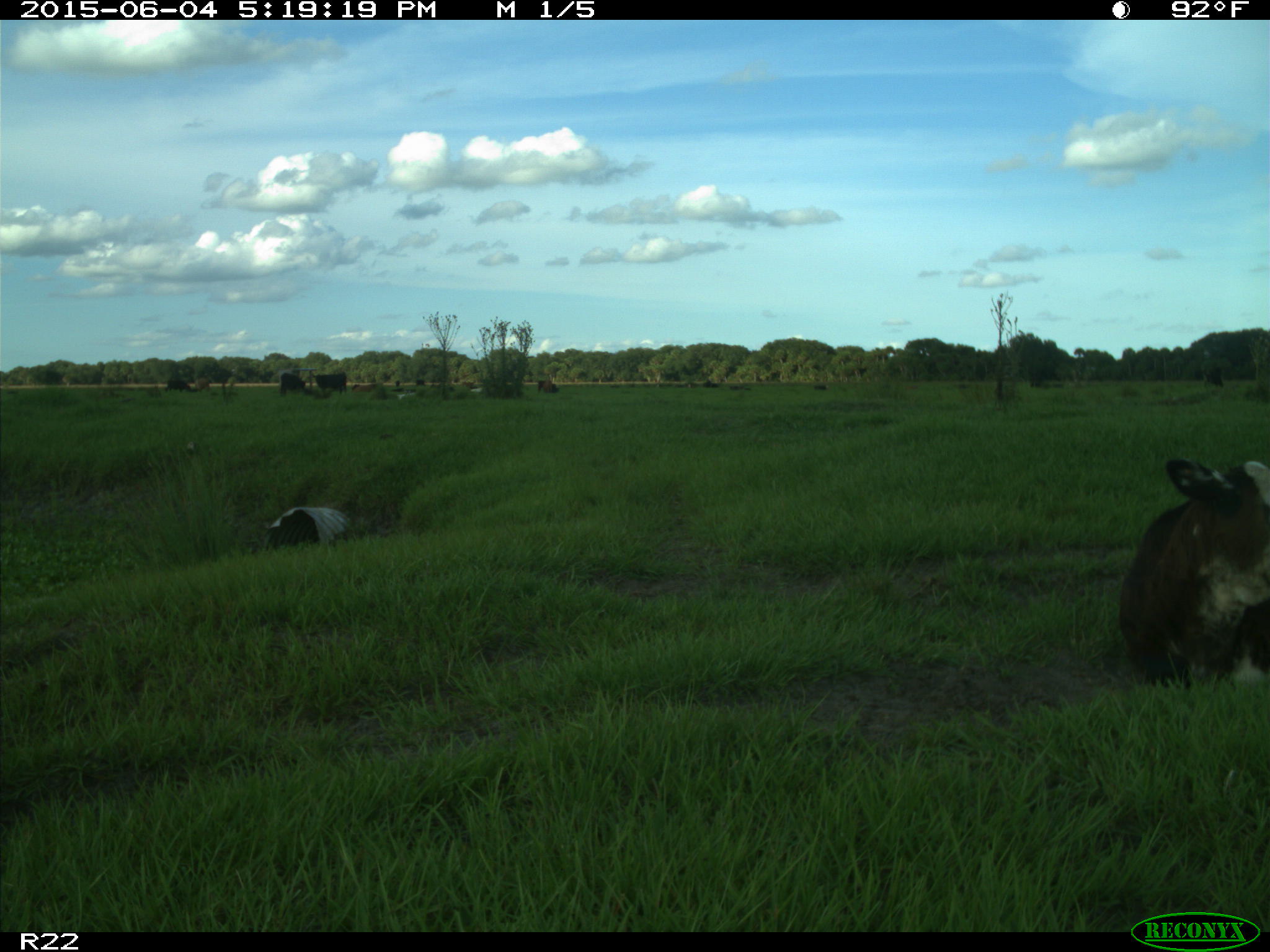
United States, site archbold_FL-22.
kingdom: Animalia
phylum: Chordata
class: Mammalia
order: Artiodactyla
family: Bovidae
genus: Bos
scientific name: Bos taurus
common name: domestic cow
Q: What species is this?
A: Bos taurus (domestic cow).